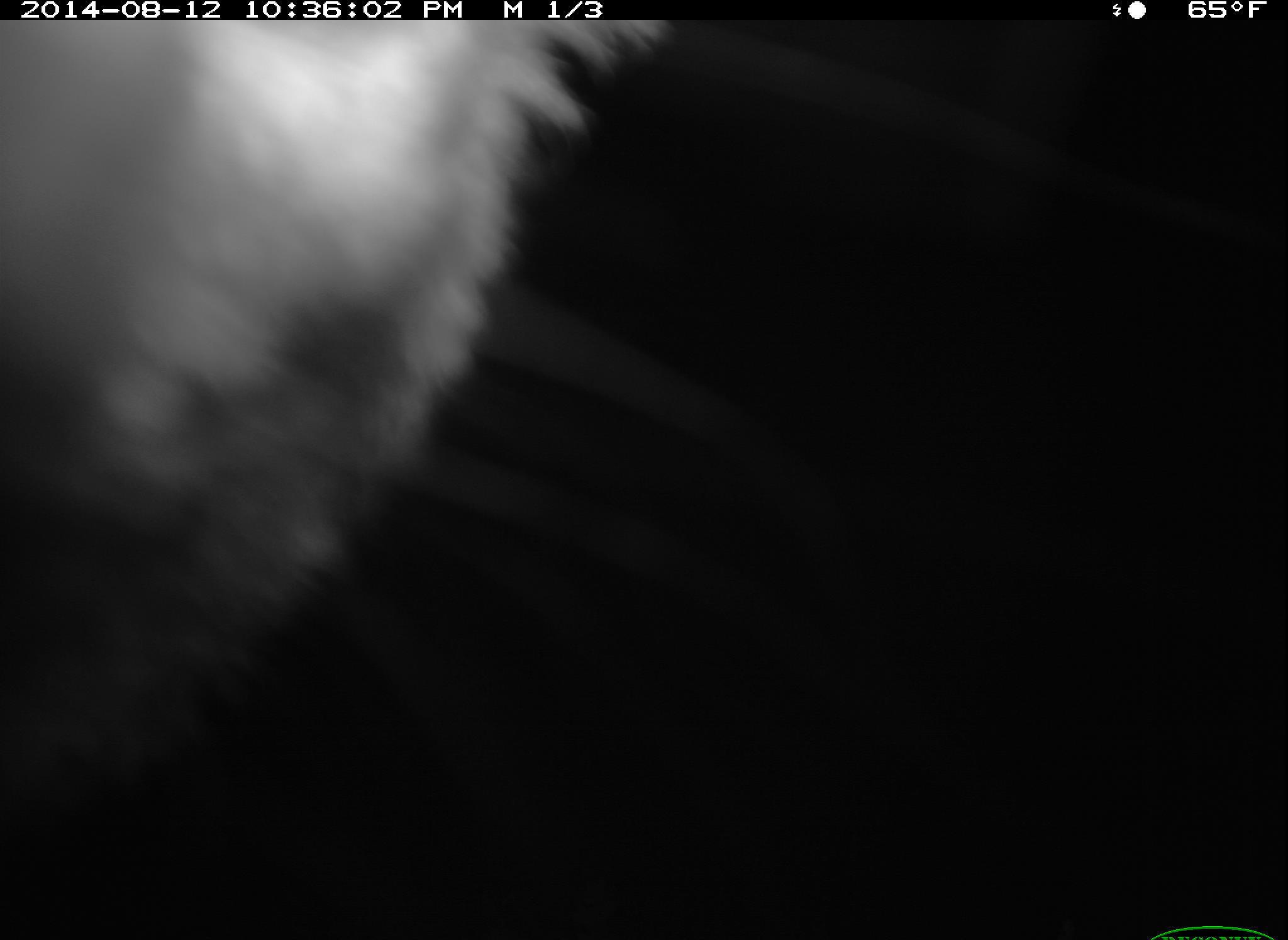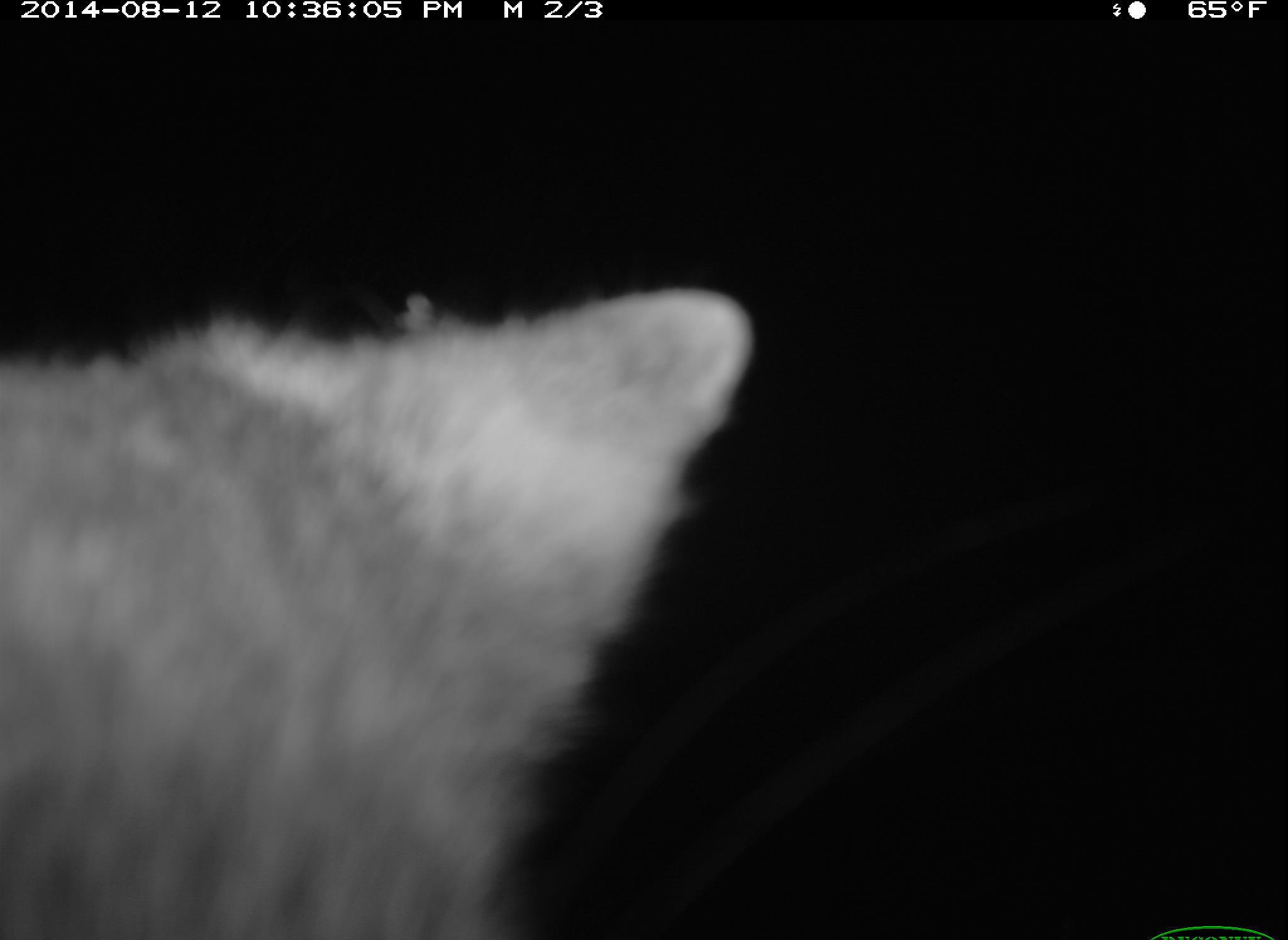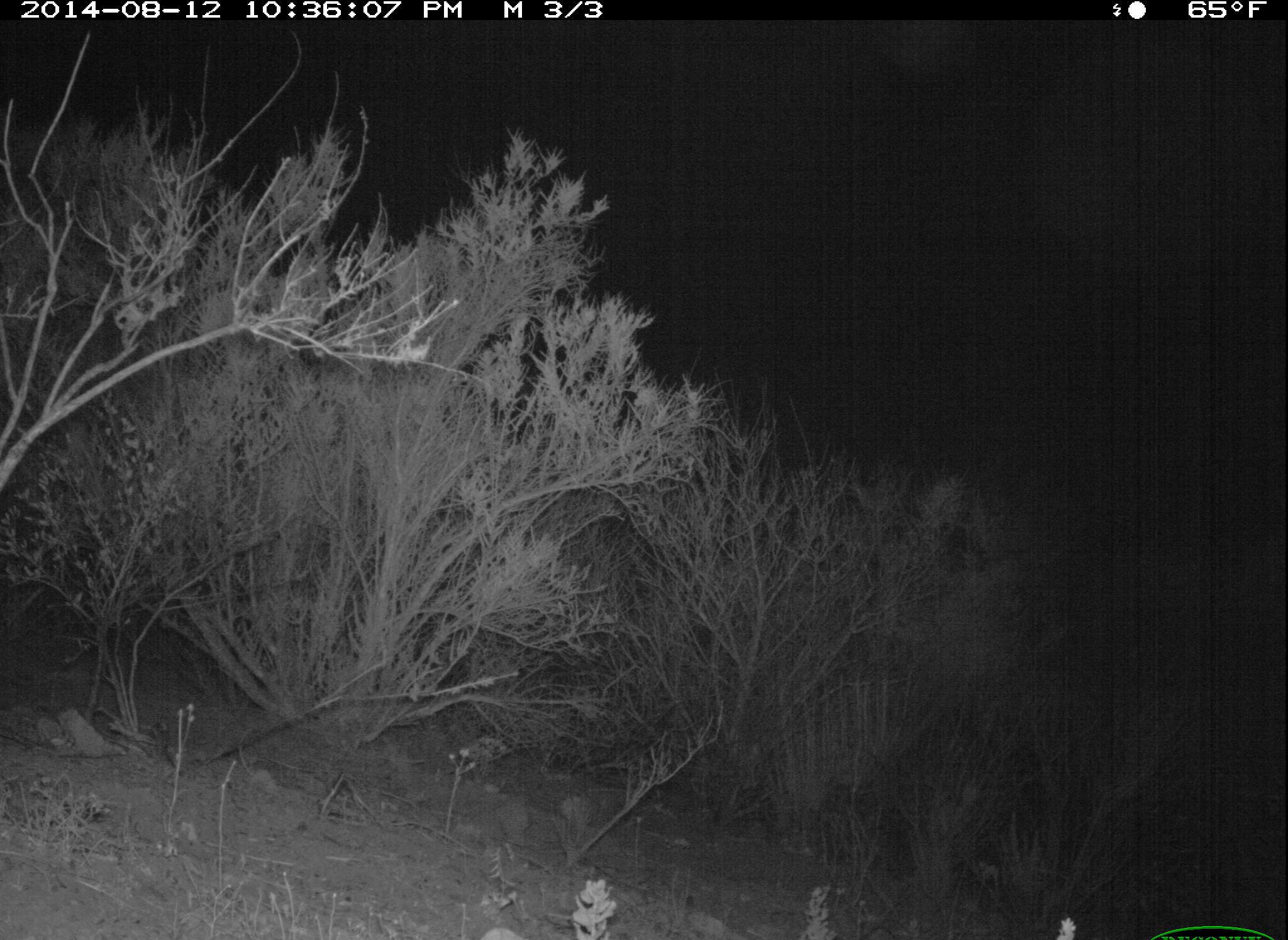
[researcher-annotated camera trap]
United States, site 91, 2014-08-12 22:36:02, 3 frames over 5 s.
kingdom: Animalia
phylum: Chordata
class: Mammalia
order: Carnivora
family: Canidae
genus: Urocyon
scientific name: Urocyon cinereoargenteus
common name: gray fox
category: fox